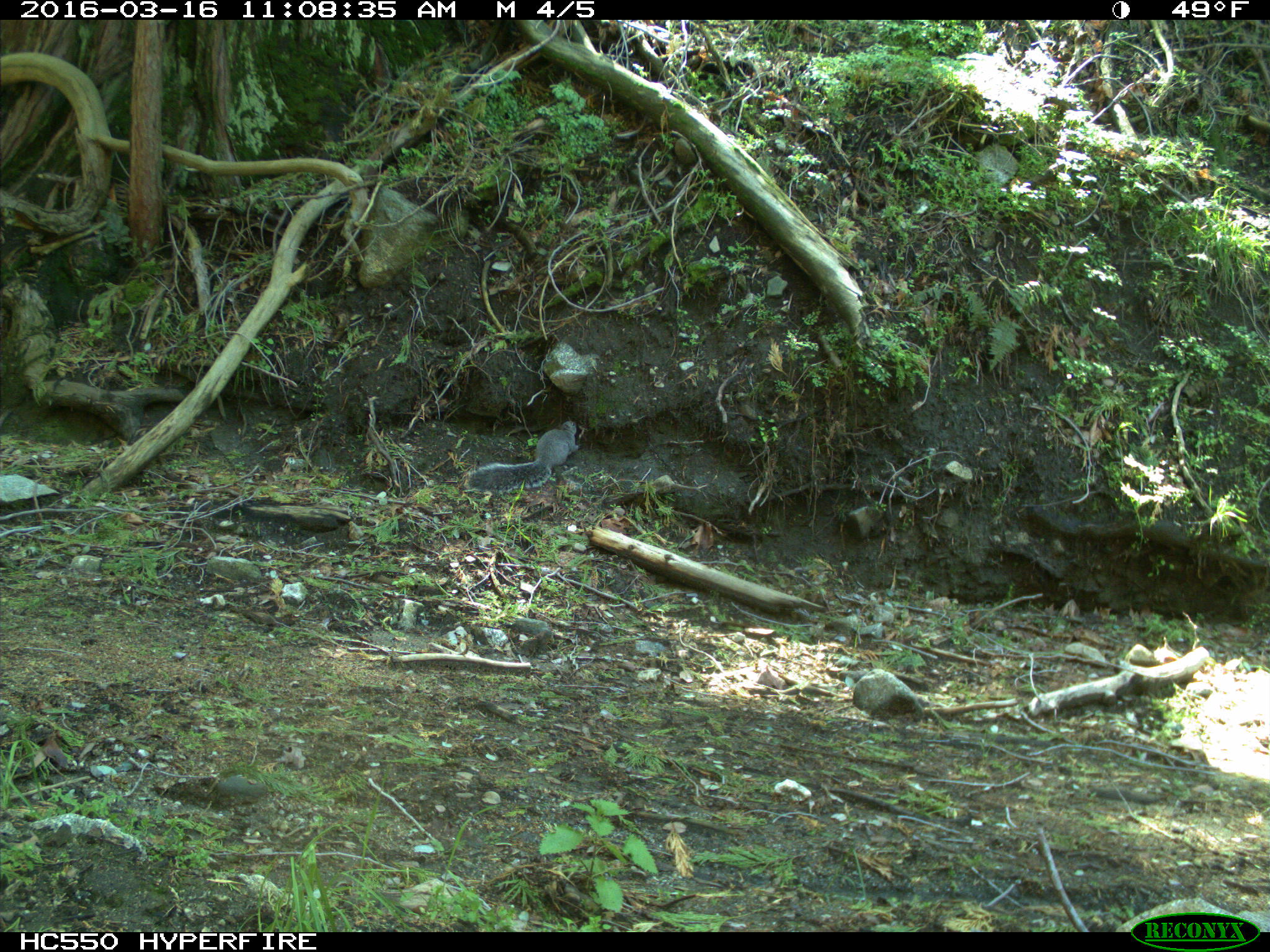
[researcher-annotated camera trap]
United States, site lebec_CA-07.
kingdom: Animalia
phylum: Chordata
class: Mammalia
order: Rodentia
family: Sciuridae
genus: Sciurus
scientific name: Sciurus carolinensis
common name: eastern gray squirrel